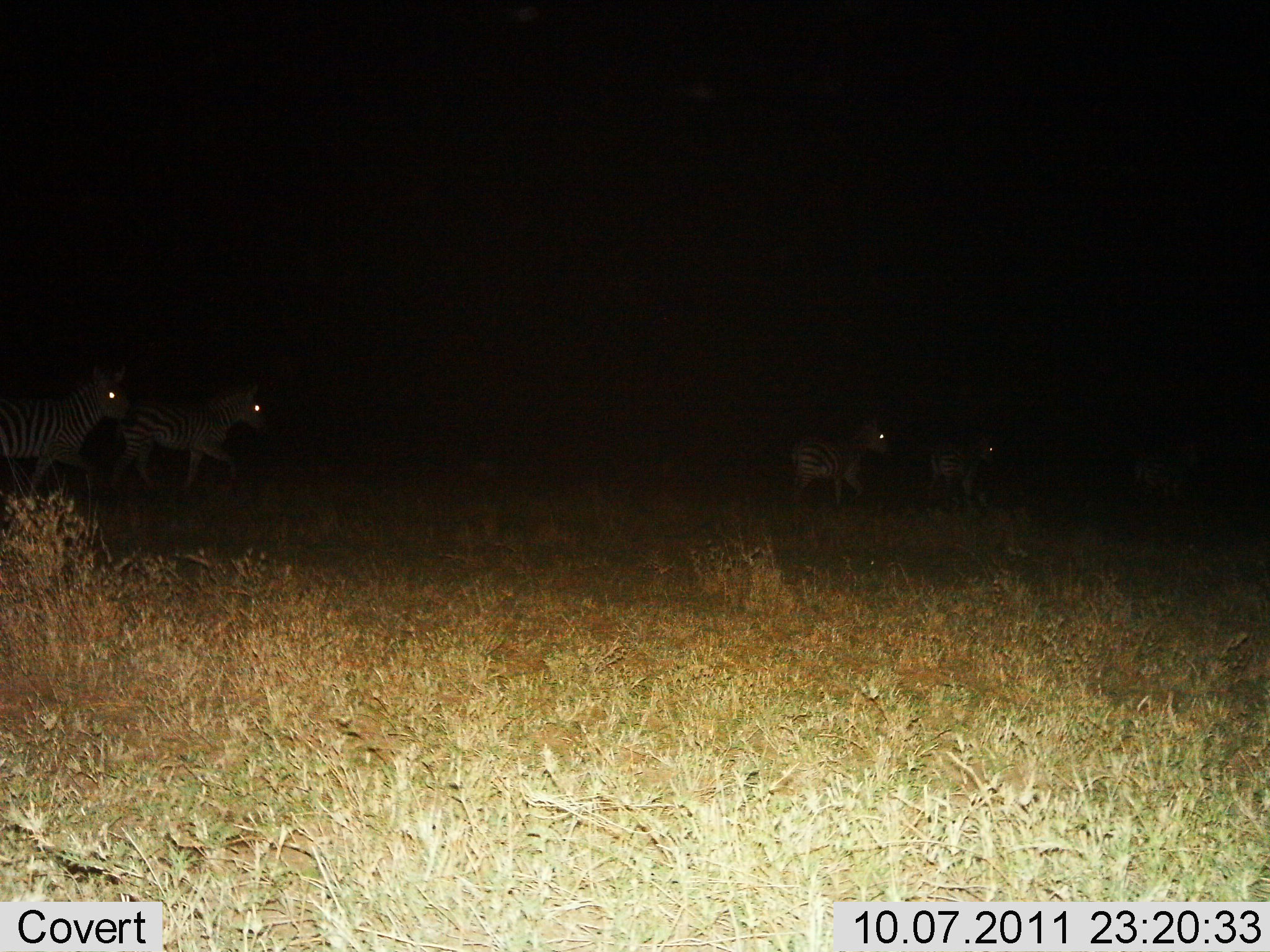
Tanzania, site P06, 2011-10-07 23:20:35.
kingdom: Animalia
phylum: Chordata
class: Mammalia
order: Perissodactyla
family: Equidae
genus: Equus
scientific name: Equus quagga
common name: plains zebra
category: zebra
Zebra (plains zebra) (Equus quagga), count 5. Behavior (volunteer vote fractions): standing 20%, resting 0%, moving 93%, interacting 0%. Young present (vote fraction): 7%. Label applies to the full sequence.